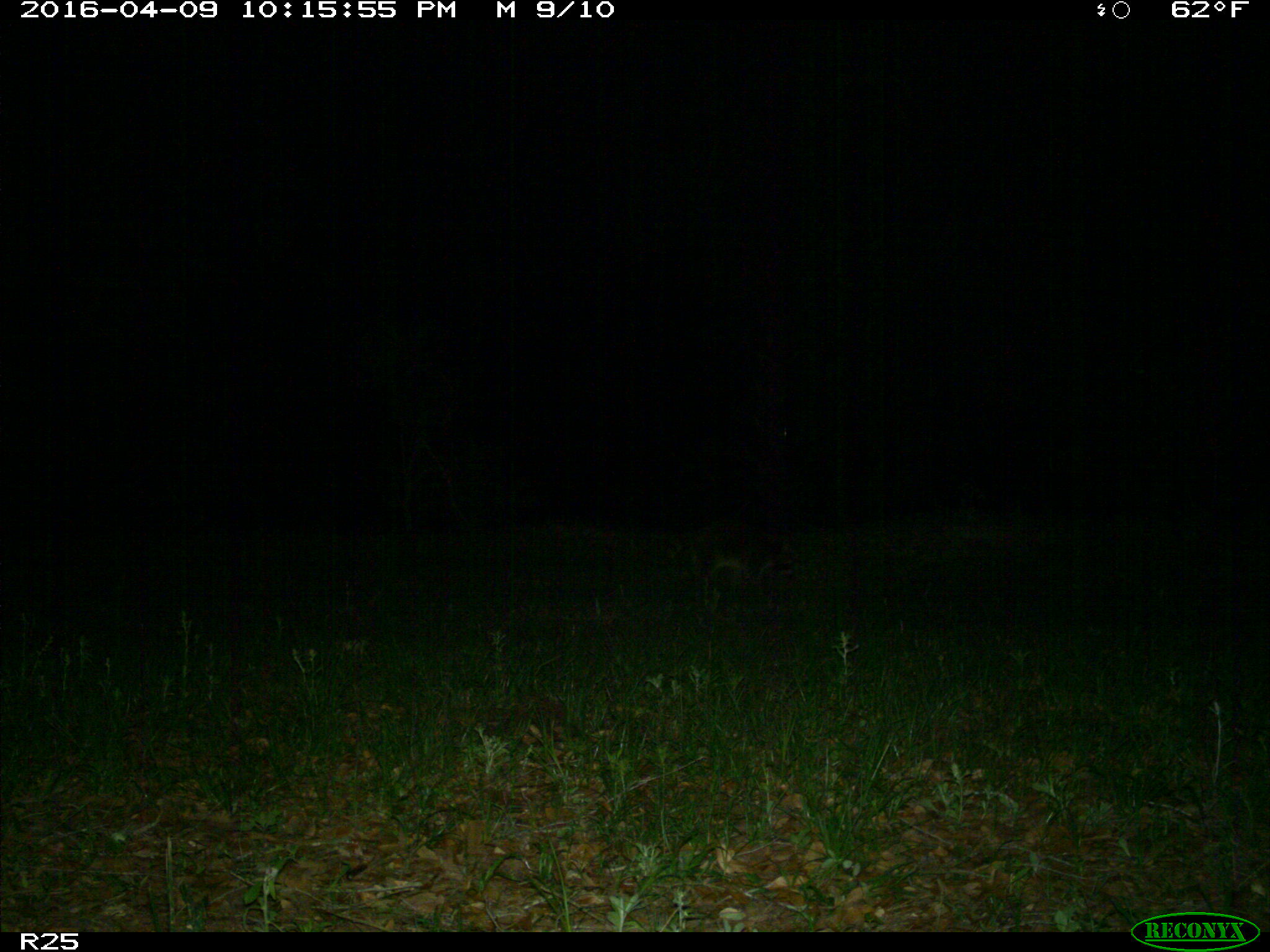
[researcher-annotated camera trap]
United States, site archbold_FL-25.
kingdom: Animalia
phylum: Chordata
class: Mammalia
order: Carnivora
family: Procyonidae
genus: Procyon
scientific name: Procyon lotor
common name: common raccoon